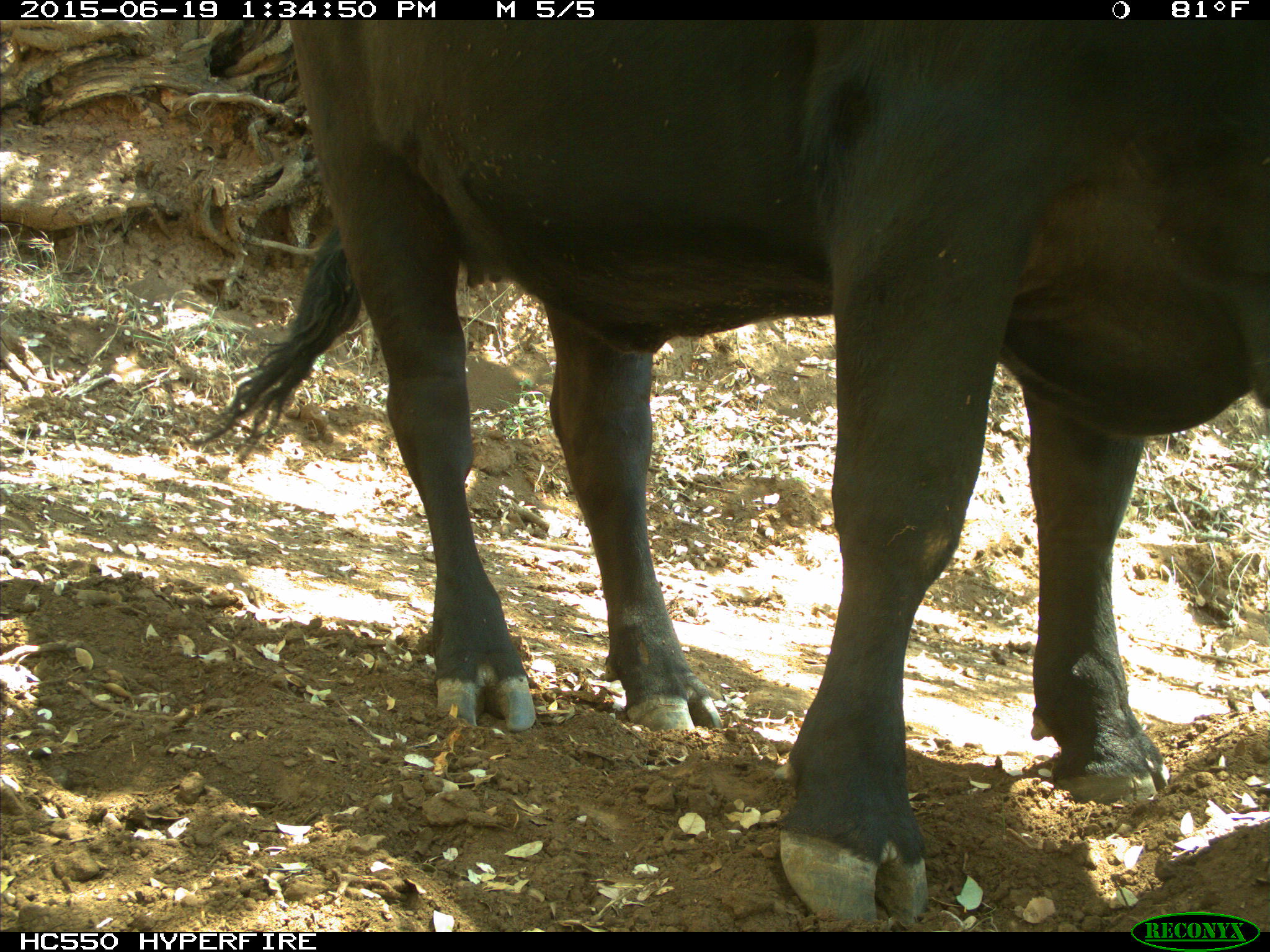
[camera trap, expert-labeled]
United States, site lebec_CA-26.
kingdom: Animalia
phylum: Chordata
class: Mammalia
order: Artiodactyla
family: Bovidae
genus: Bos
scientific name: Bos taurus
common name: domestic cow